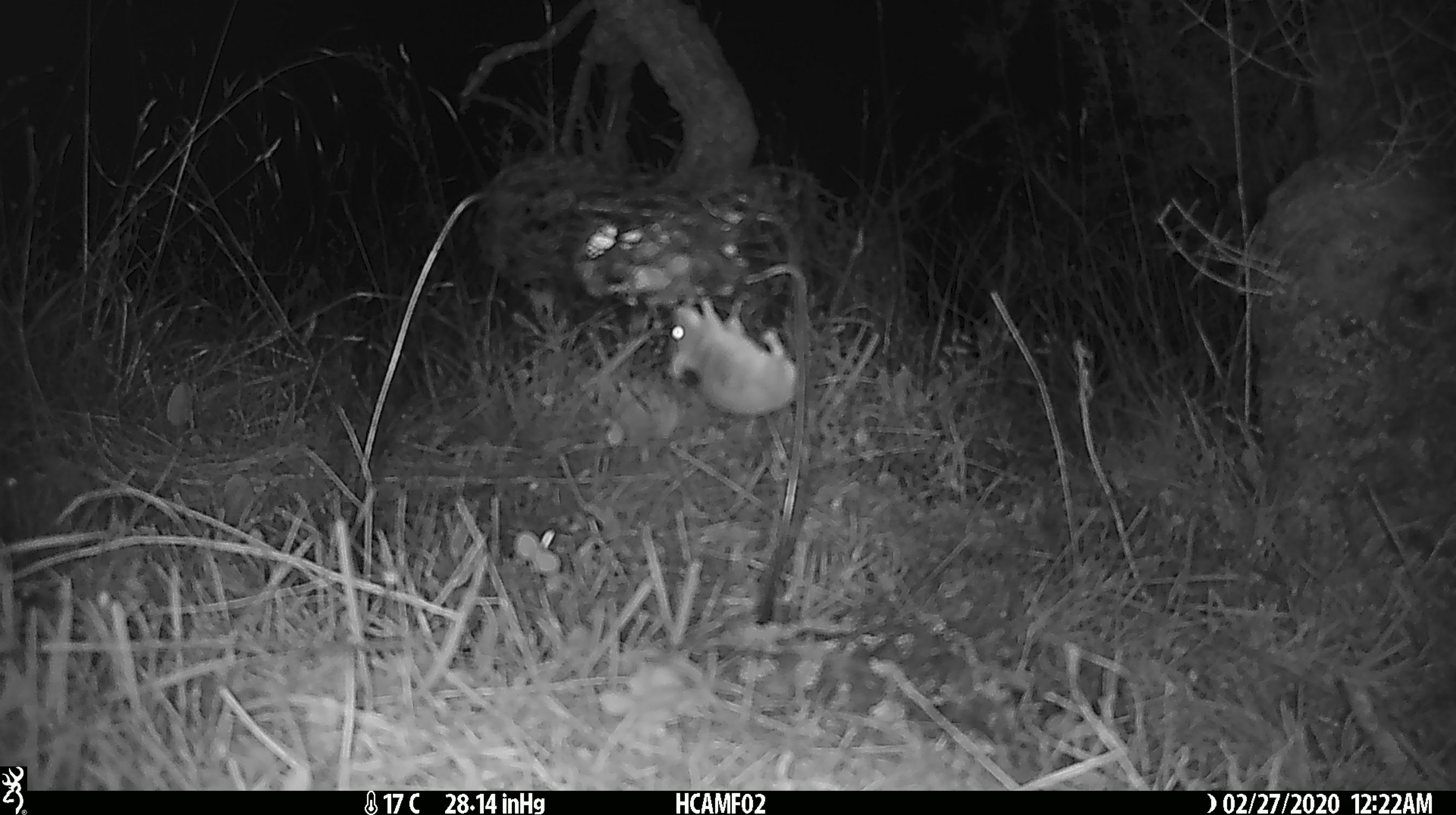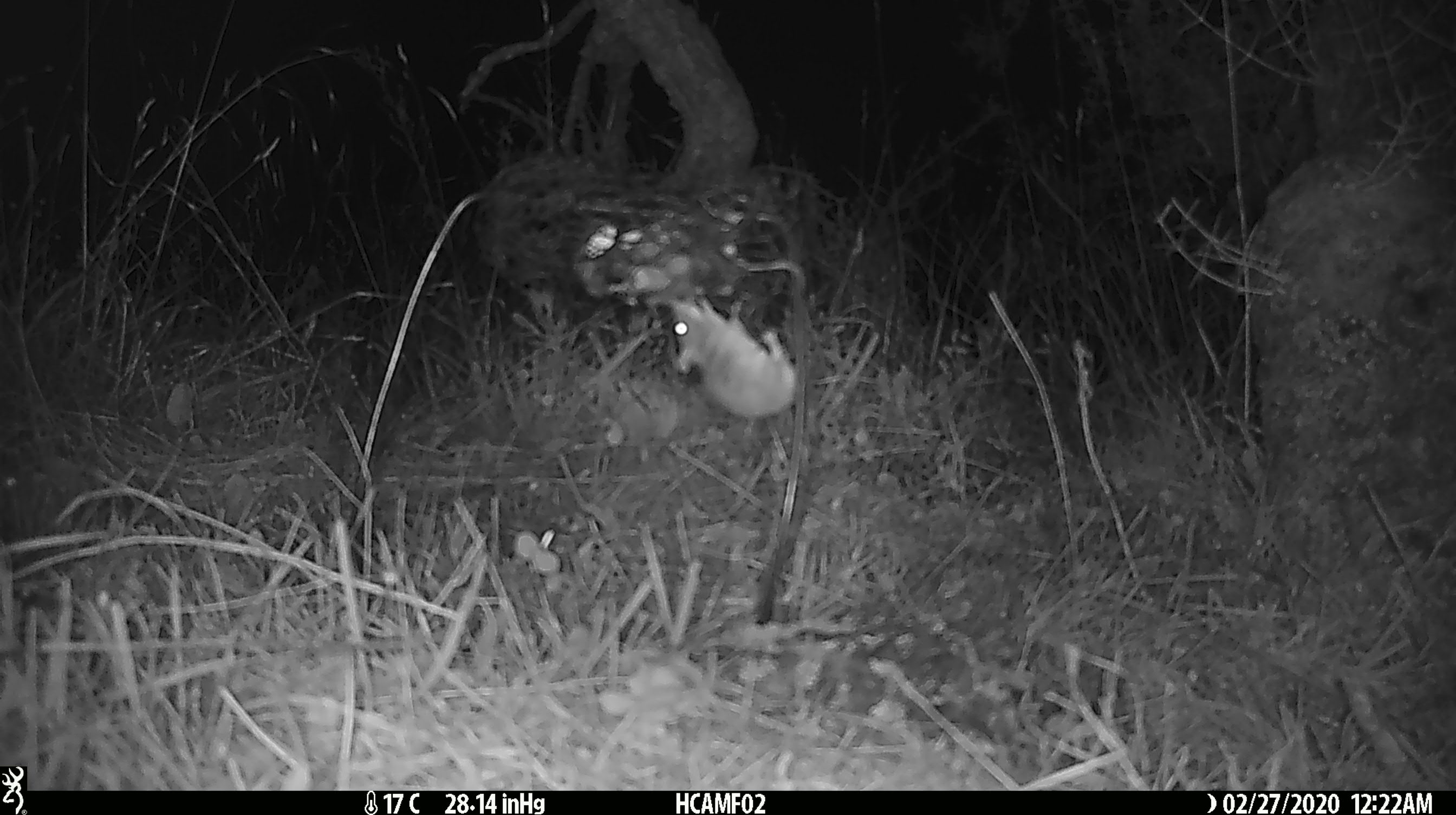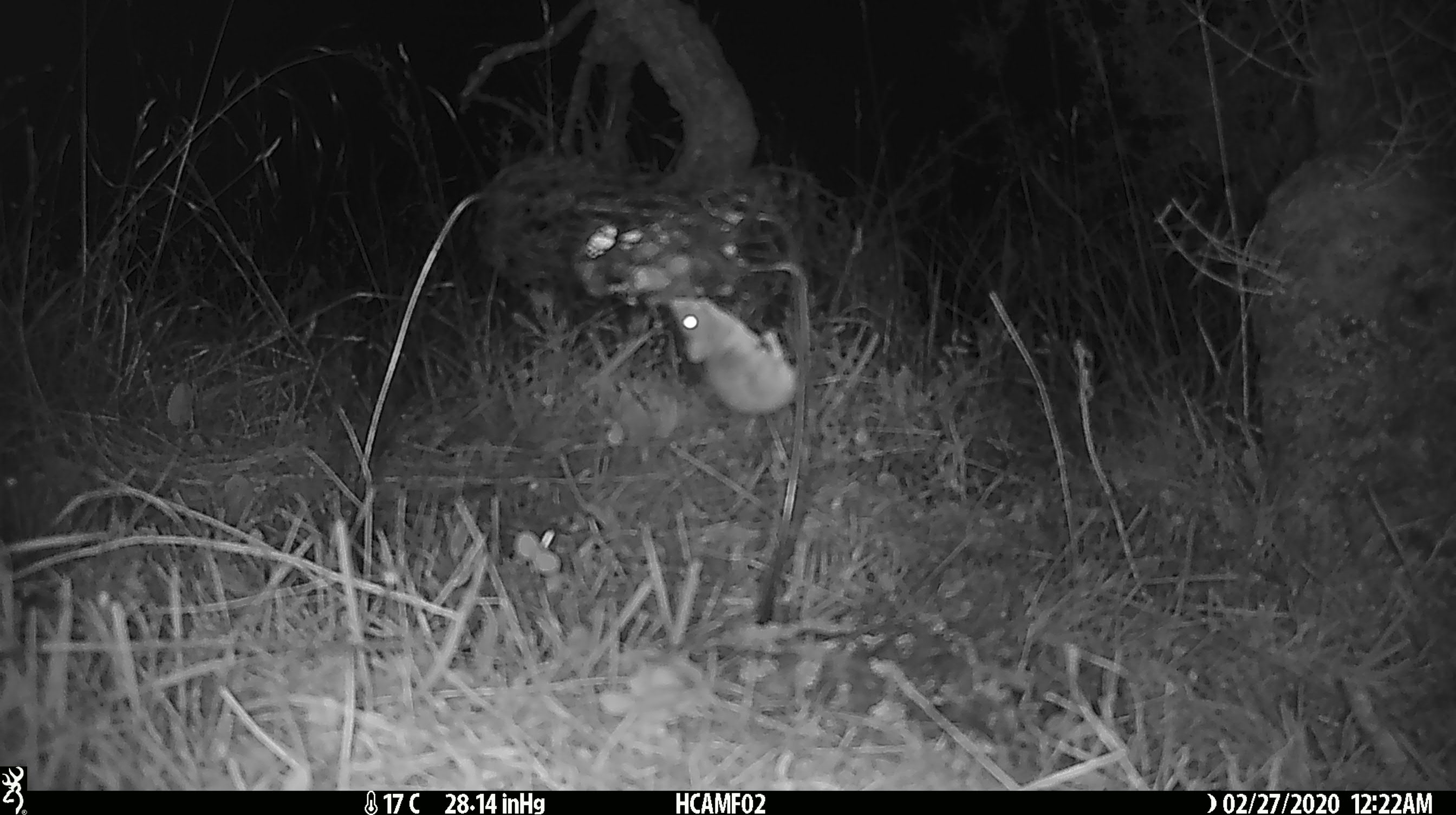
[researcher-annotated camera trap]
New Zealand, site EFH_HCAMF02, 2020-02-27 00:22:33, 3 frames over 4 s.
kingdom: Animalia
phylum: Chordata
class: Mammalia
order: Rodentia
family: Muridae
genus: Mus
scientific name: Mus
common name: mouse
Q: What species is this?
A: Mouse (Mus).